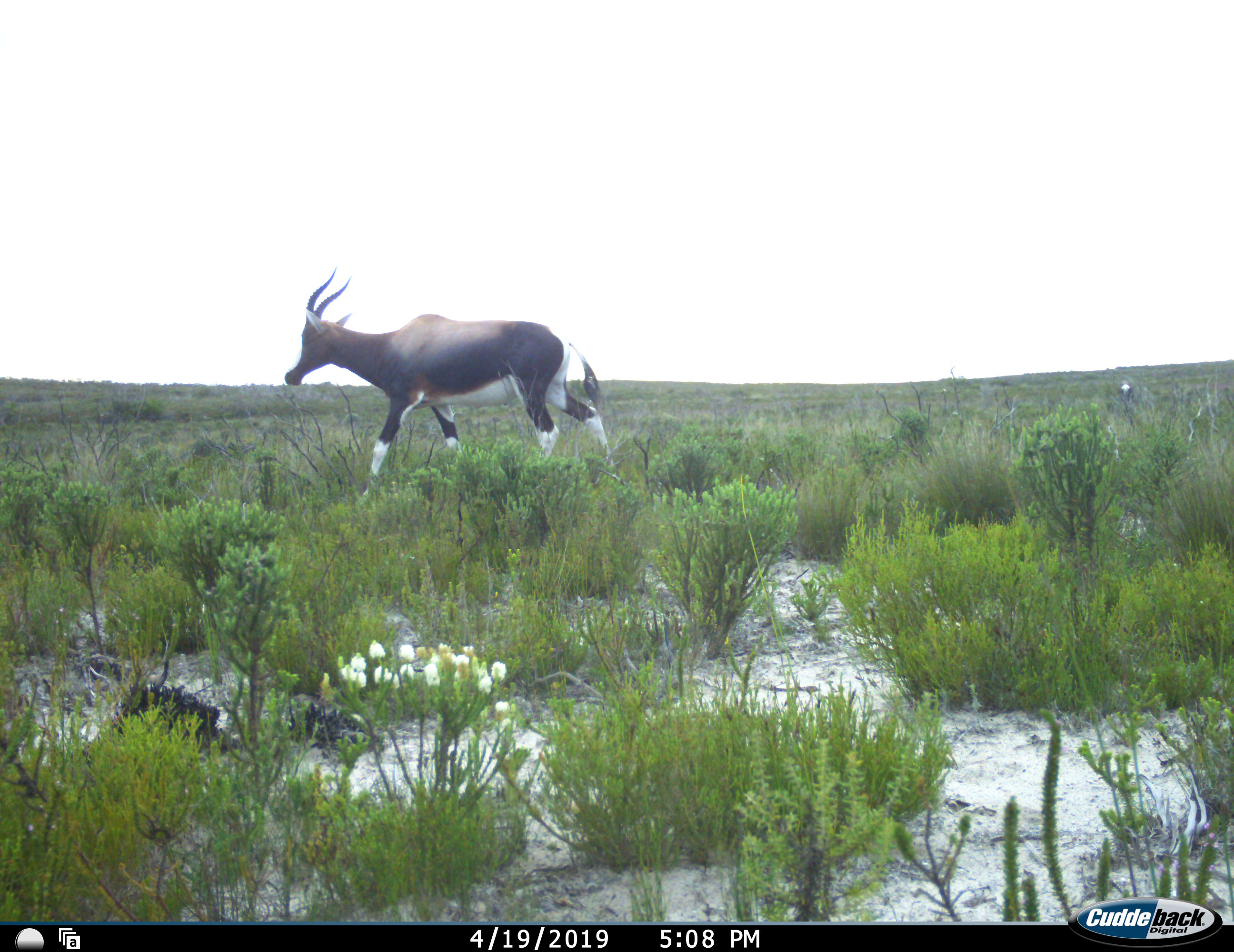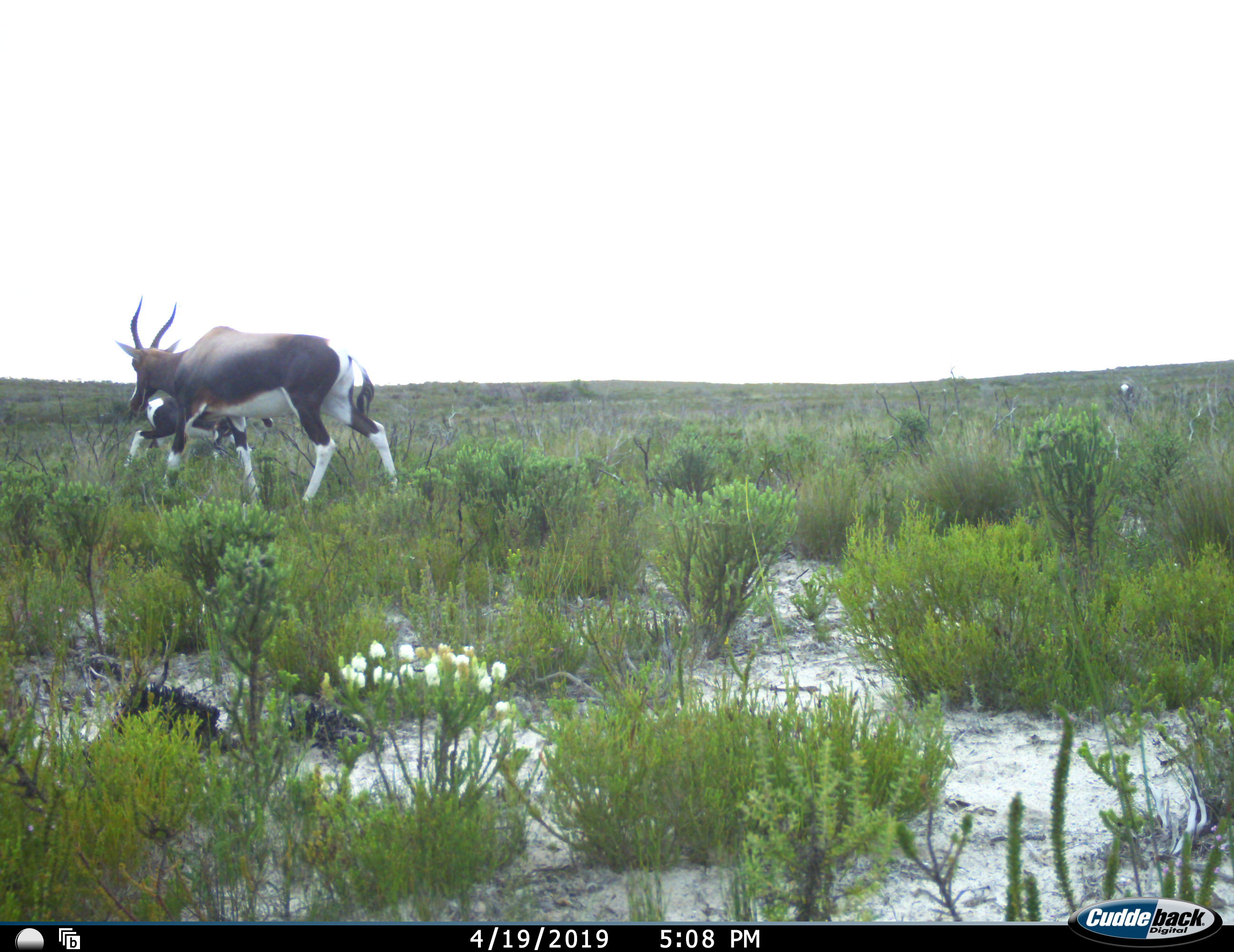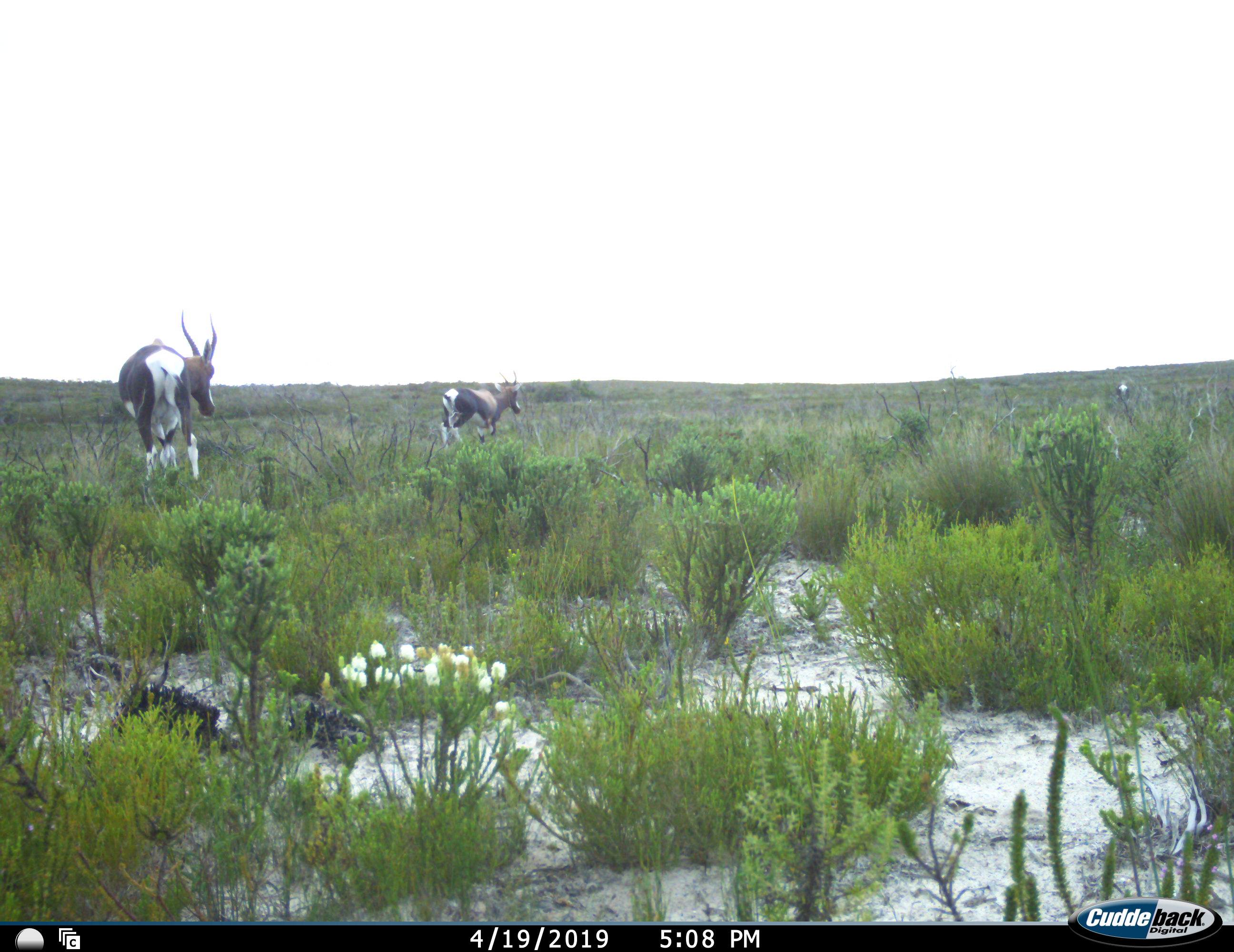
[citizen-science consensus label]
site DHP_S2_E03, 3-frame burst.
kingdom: Animalia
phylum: Chordata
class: Mammalia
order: Artiodactyla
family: Bovidae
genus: Damaliscus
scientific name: Damaliscus pygargus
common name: bontebok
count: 3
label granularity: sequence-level